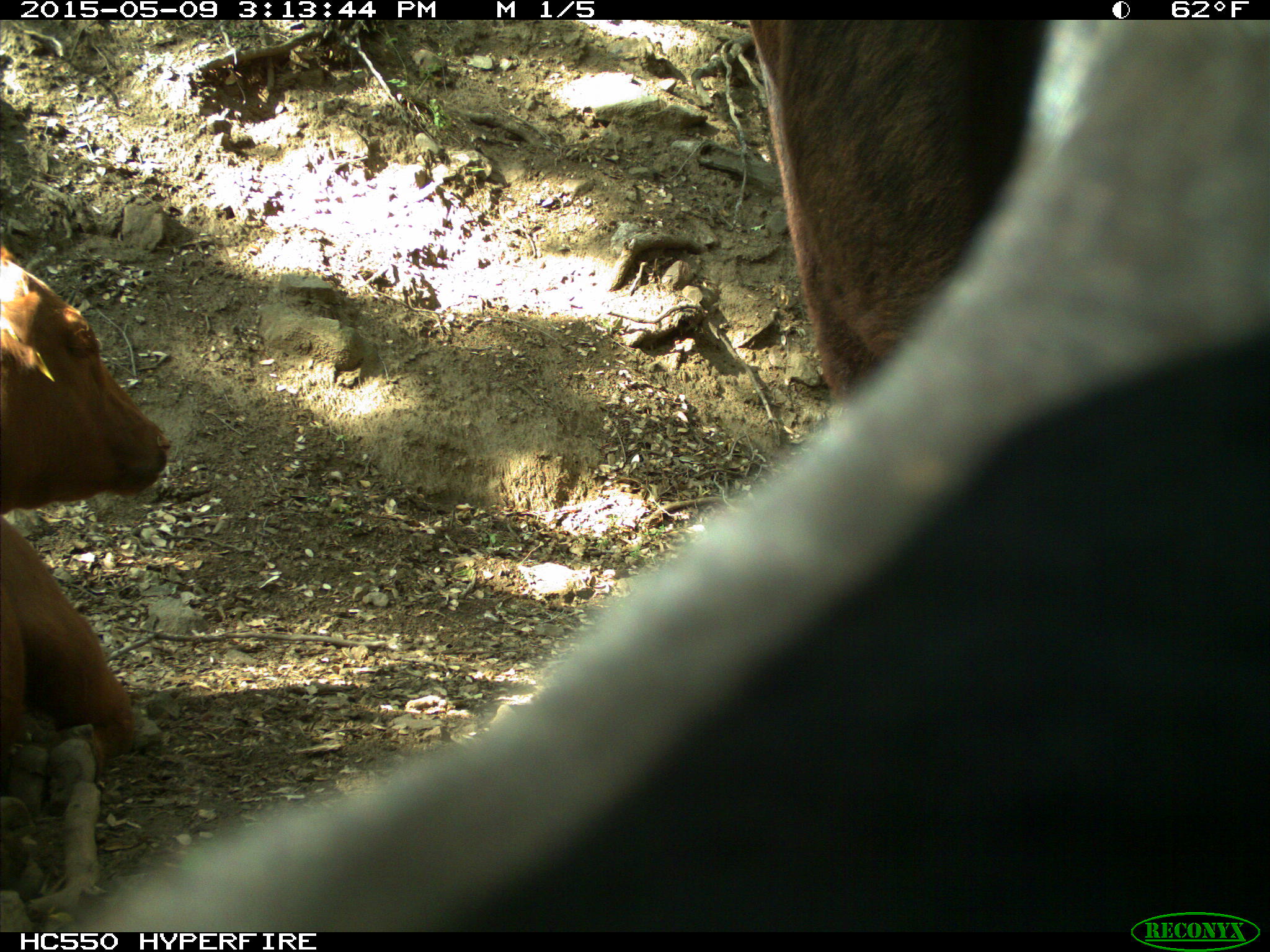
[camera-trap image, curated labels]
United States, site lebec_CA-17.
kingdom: Animalia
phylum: Chordata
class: Mammalia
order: Artiodactyla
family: Bovidae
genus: Bos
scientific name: Bos taurus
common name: domestic cow